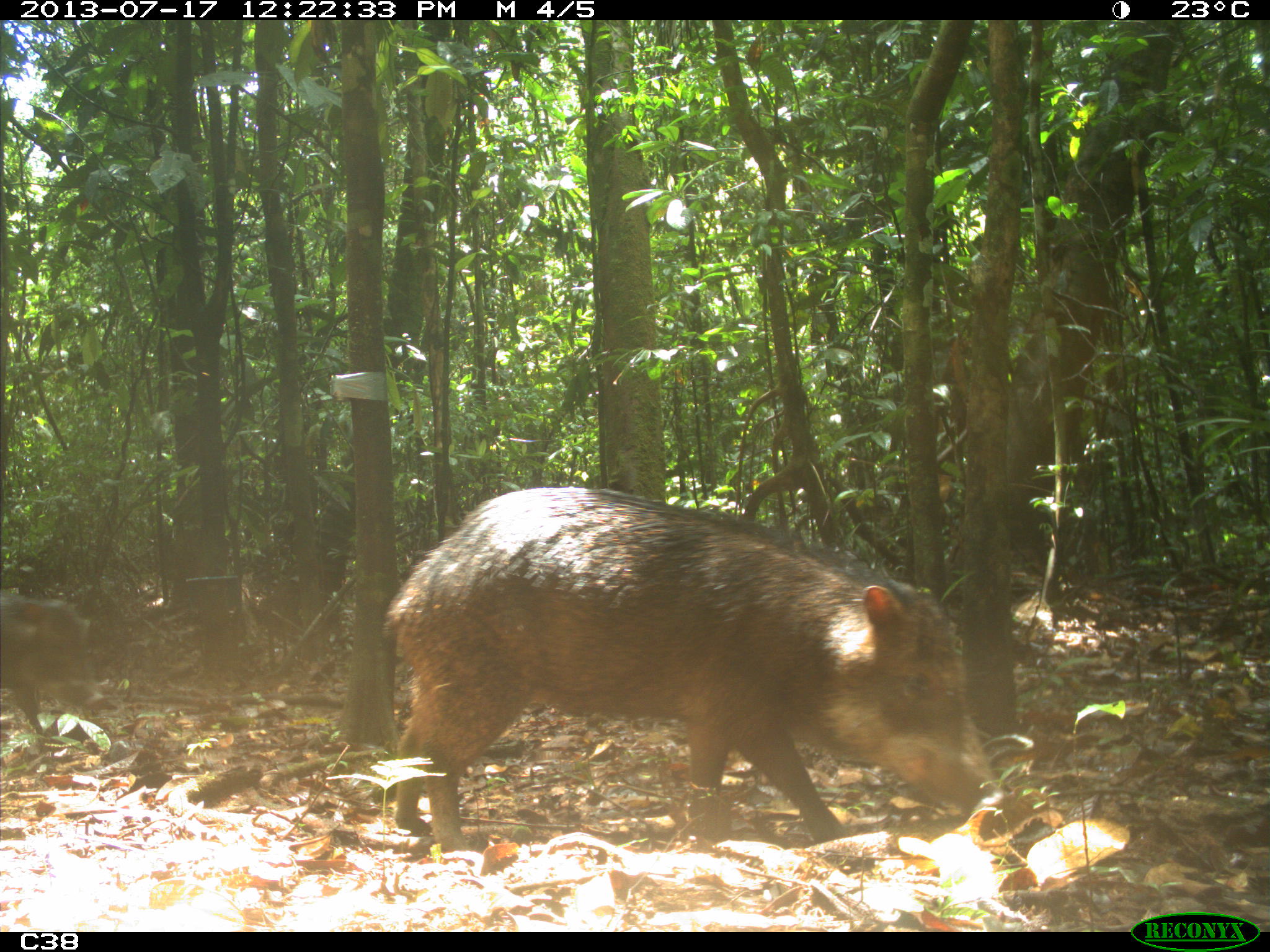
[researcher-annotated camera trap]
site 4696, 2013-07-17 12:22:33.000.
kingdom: Animalia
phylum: Chordata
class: Mammalia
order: Artiodactyla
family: Tayassuidae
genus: Tayassu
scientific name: Tayassu pecari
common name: white-lipped peccary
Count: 9.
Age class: adult.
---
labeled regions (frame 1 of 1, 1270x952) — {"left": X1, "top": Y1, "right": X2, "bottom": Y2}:
tayassu pecari: {"left": 380, "top": 485, "right": 997, "bottom": 848}; {"left": 0, "top": 591, "right": 106, "bottom": 735}